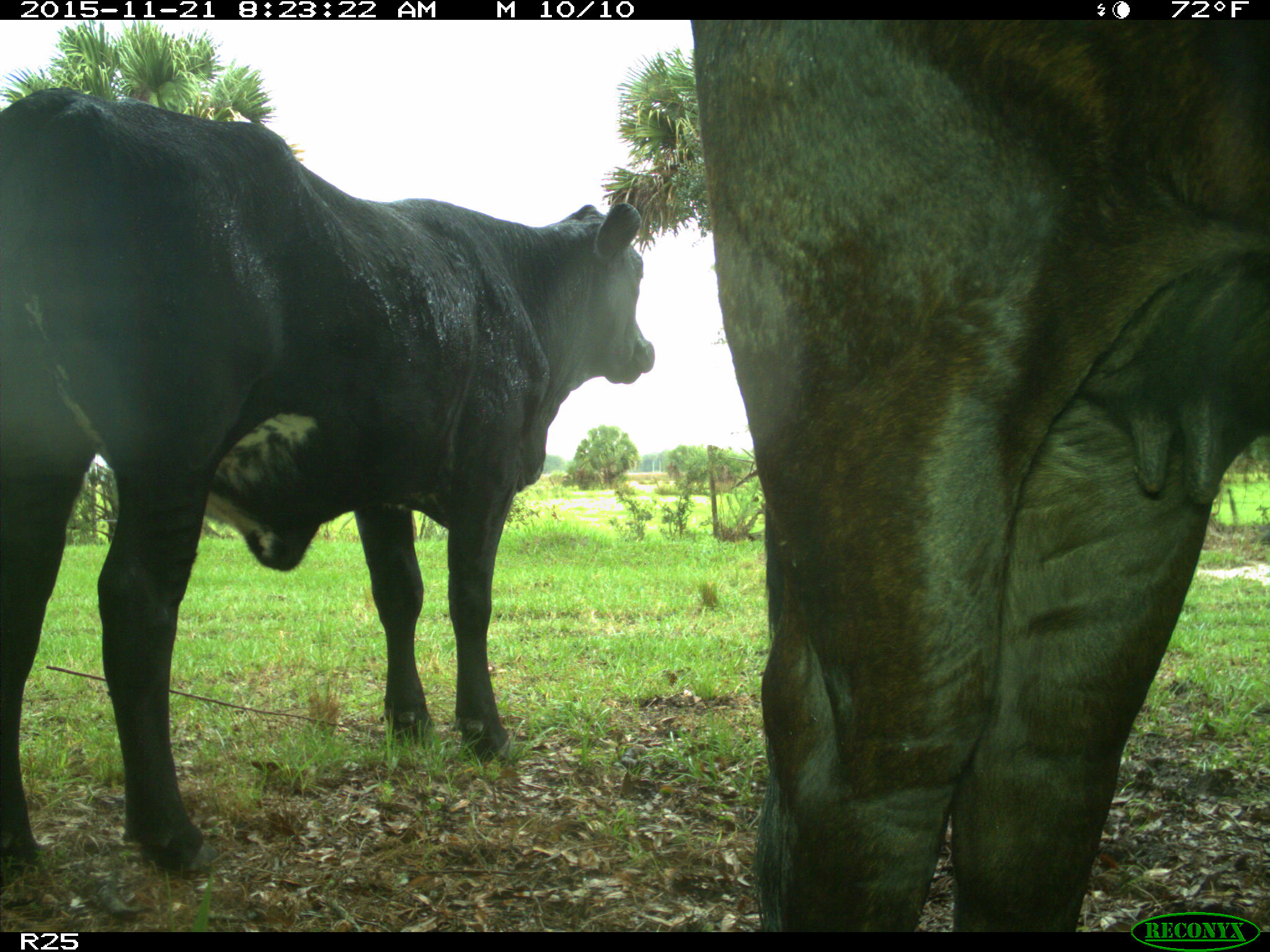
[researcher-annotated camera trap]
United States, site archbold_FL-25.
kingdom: Animalia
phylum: Chordata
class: Mammalia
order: Artiodactyla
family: Bovidae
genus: Bos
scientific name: Bos taurus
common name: domestic cow